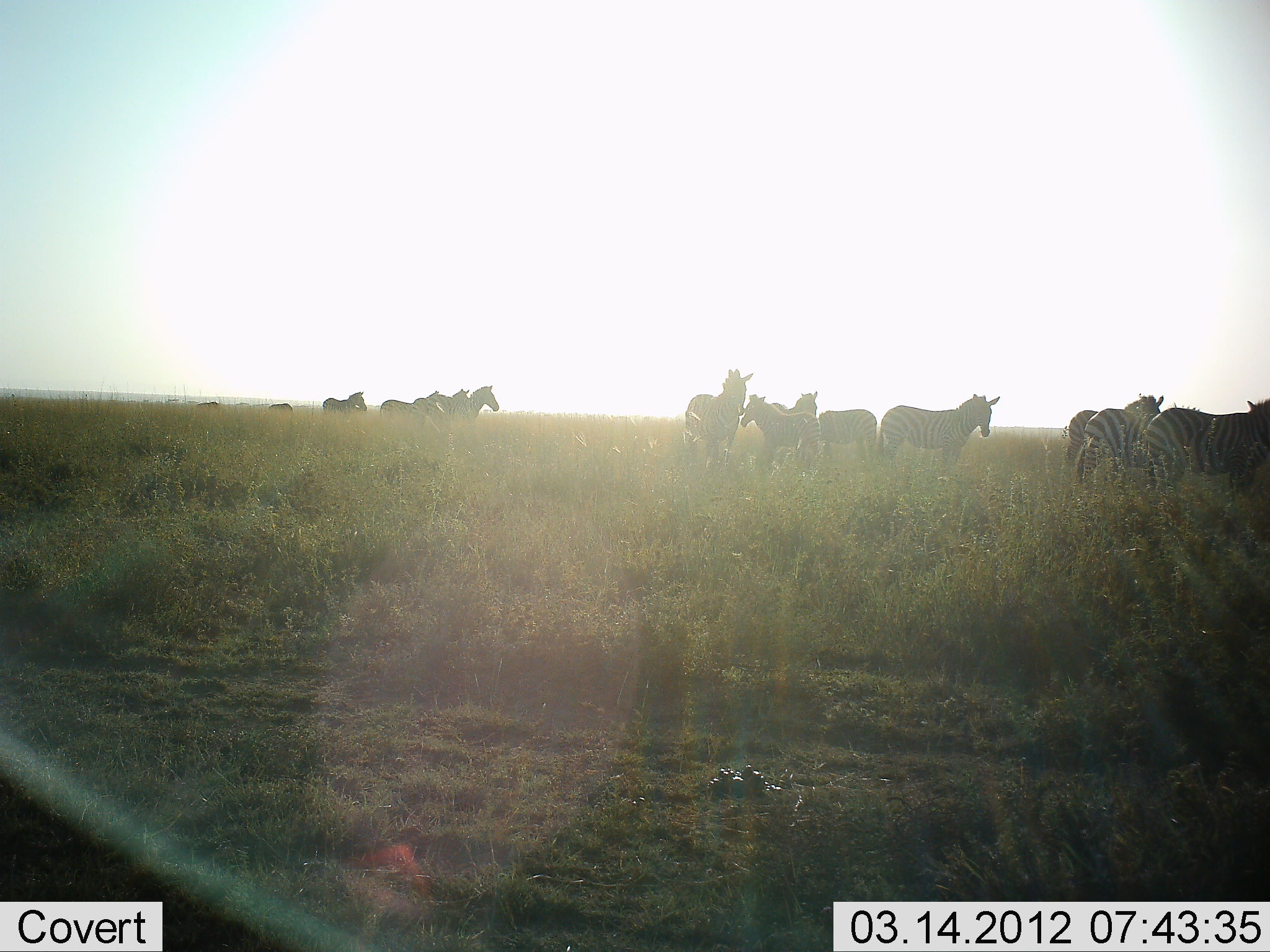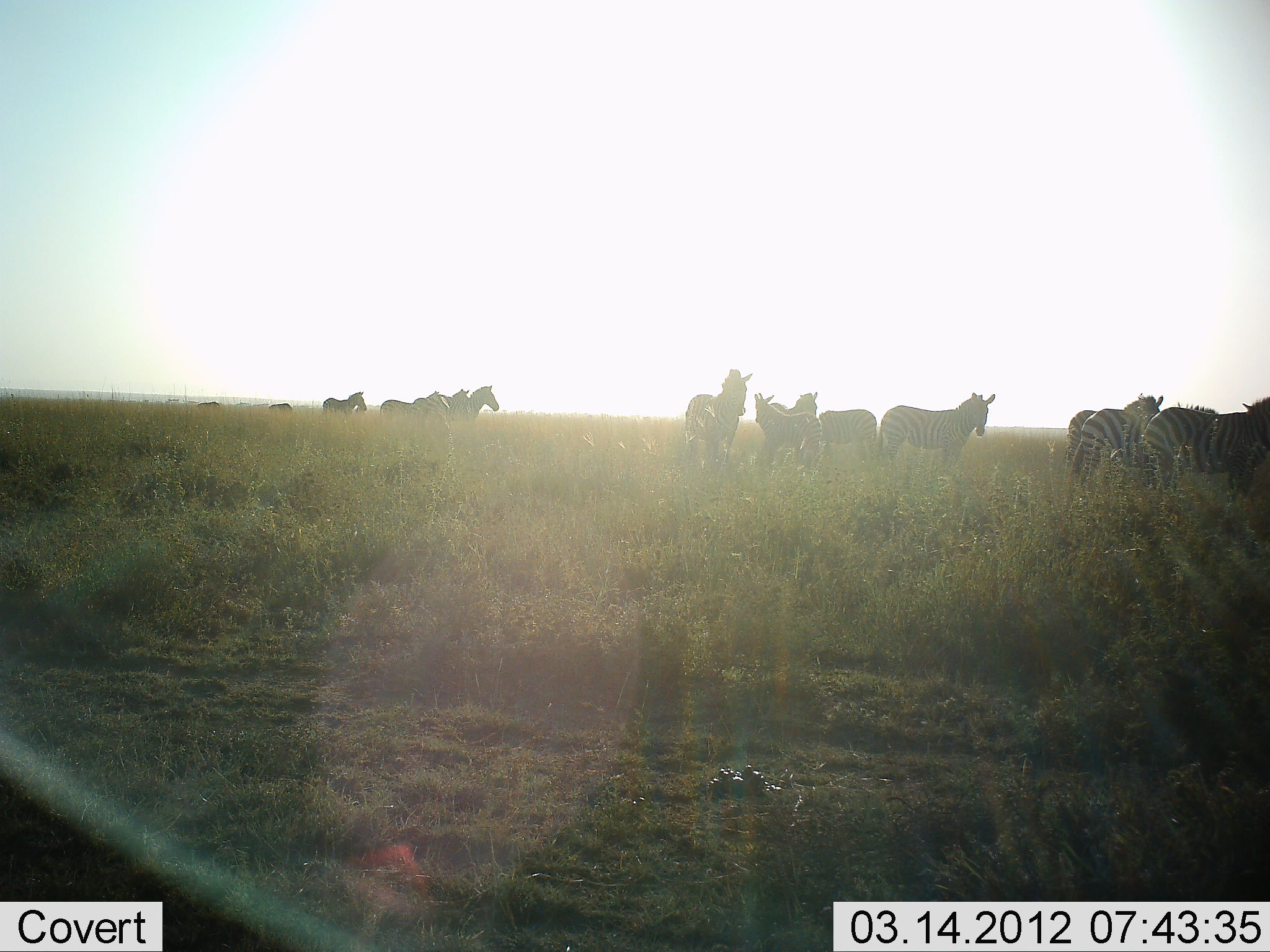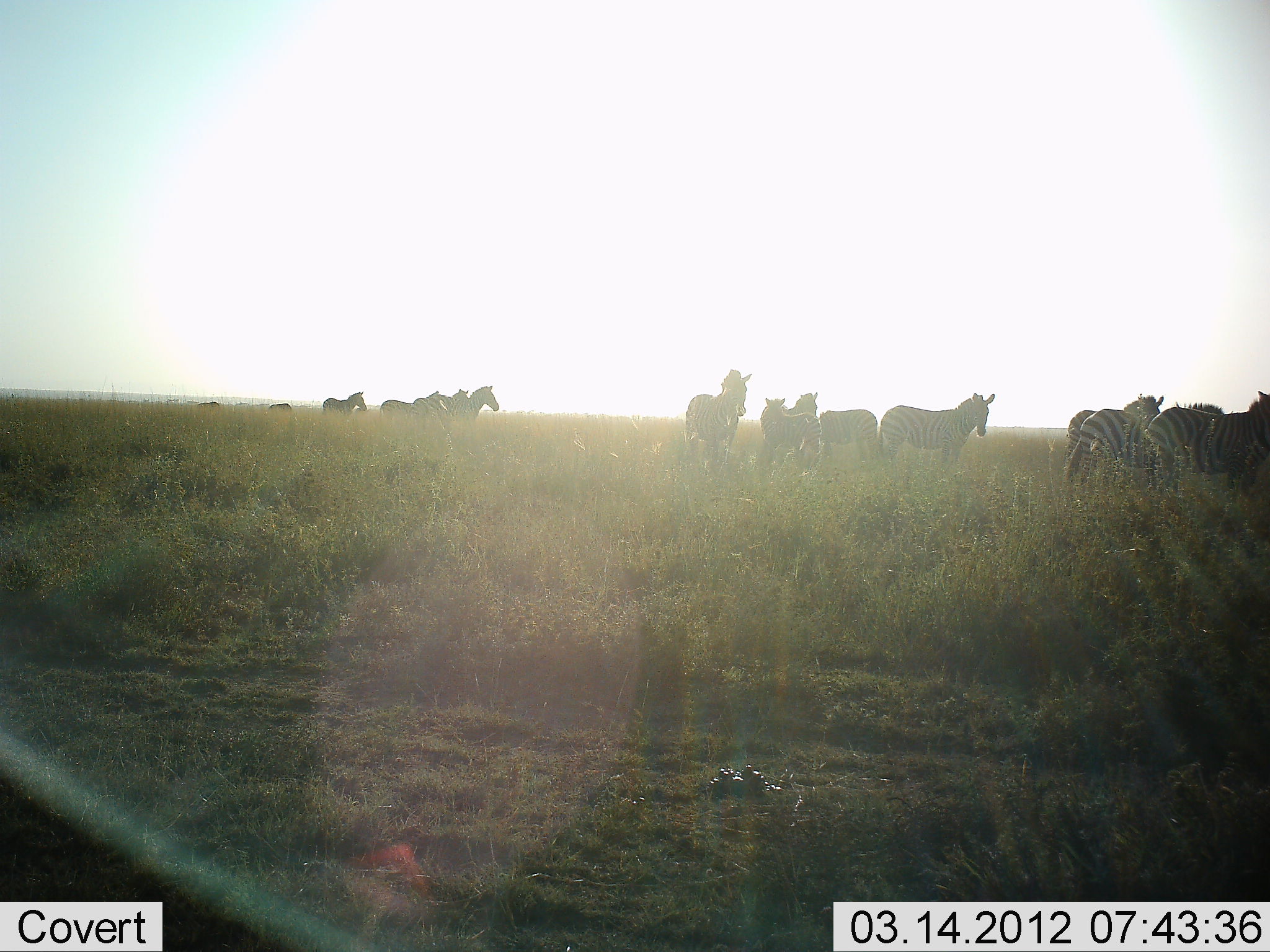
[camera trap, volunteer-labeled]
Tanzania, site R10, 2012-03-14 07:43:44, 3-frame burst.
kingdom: Animalia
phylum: Chordata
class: Mammalia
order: Perissodactyla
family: Equidae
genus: Equus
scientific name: Equus quagga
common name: plains zebra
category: zebra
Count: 11-50.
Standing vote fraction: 86%.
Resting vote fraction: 7%.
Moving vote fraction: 29%.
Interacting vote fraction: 7%.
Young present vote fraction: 14%.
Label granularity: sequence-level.